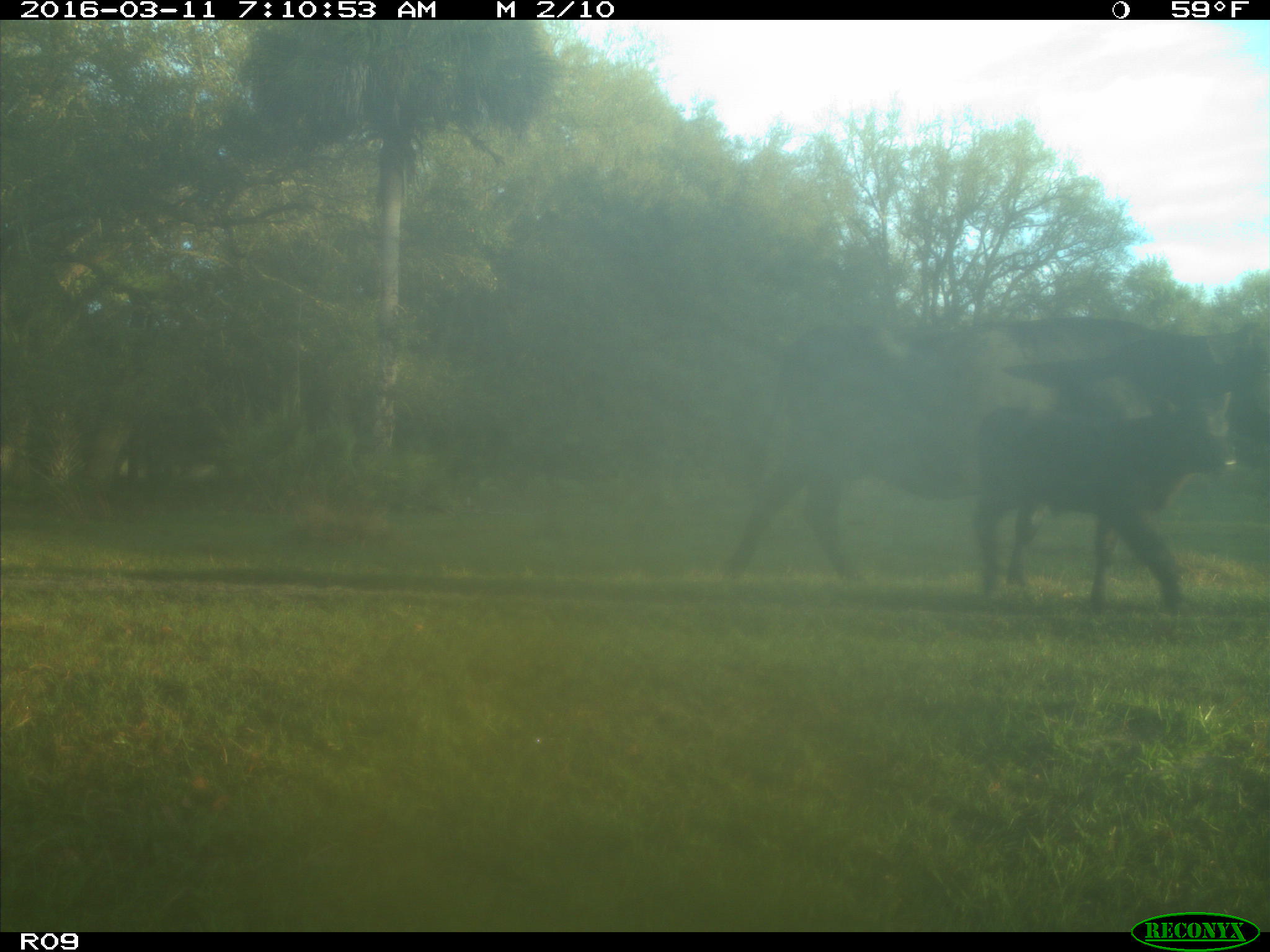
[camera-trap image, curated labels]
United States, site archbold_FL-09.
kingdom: Animalia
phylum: Chordata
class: Mammalia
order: Artiodactyla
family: Bovidae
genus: Bos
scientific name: Bos taurus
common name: domestic cow